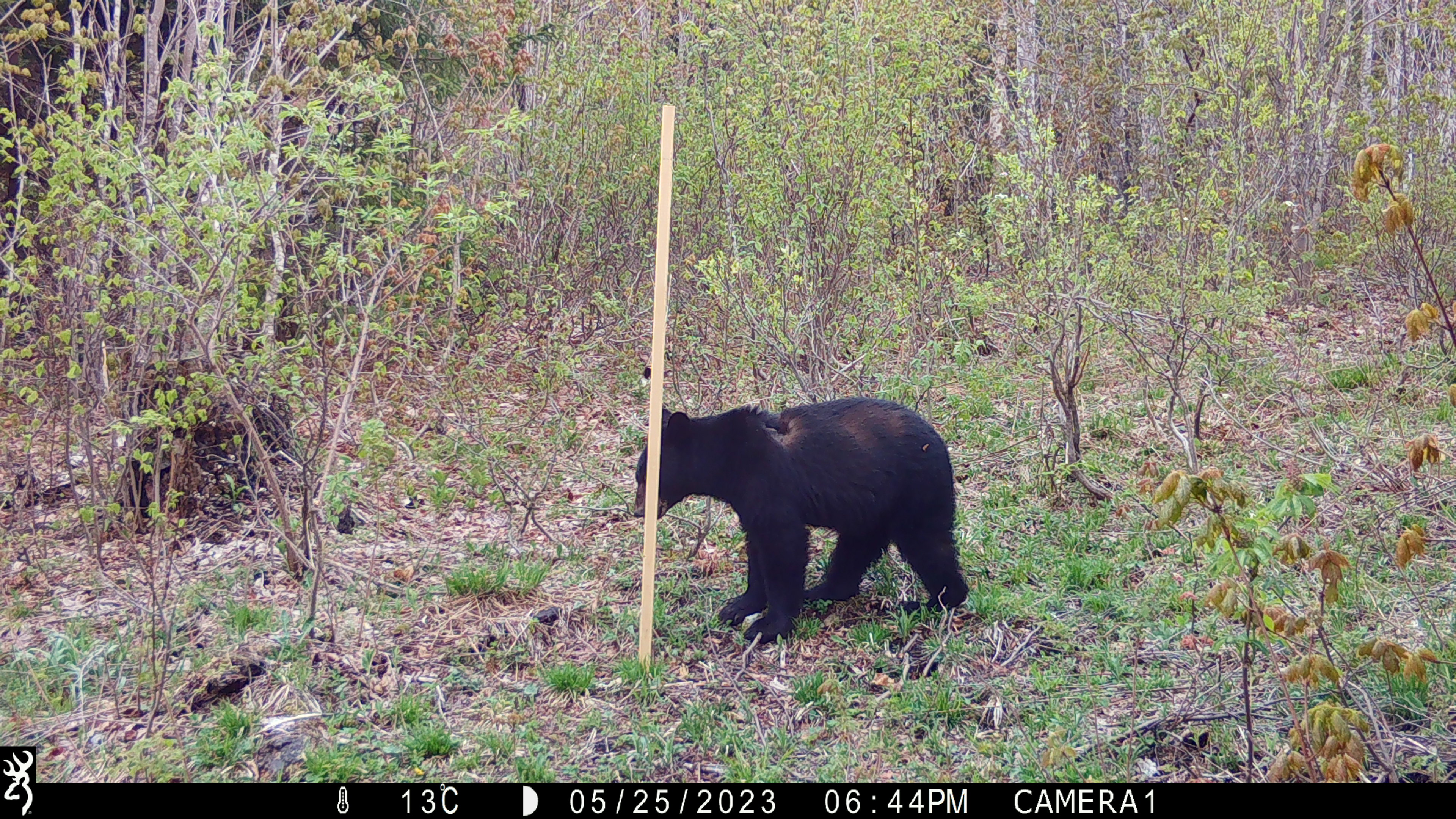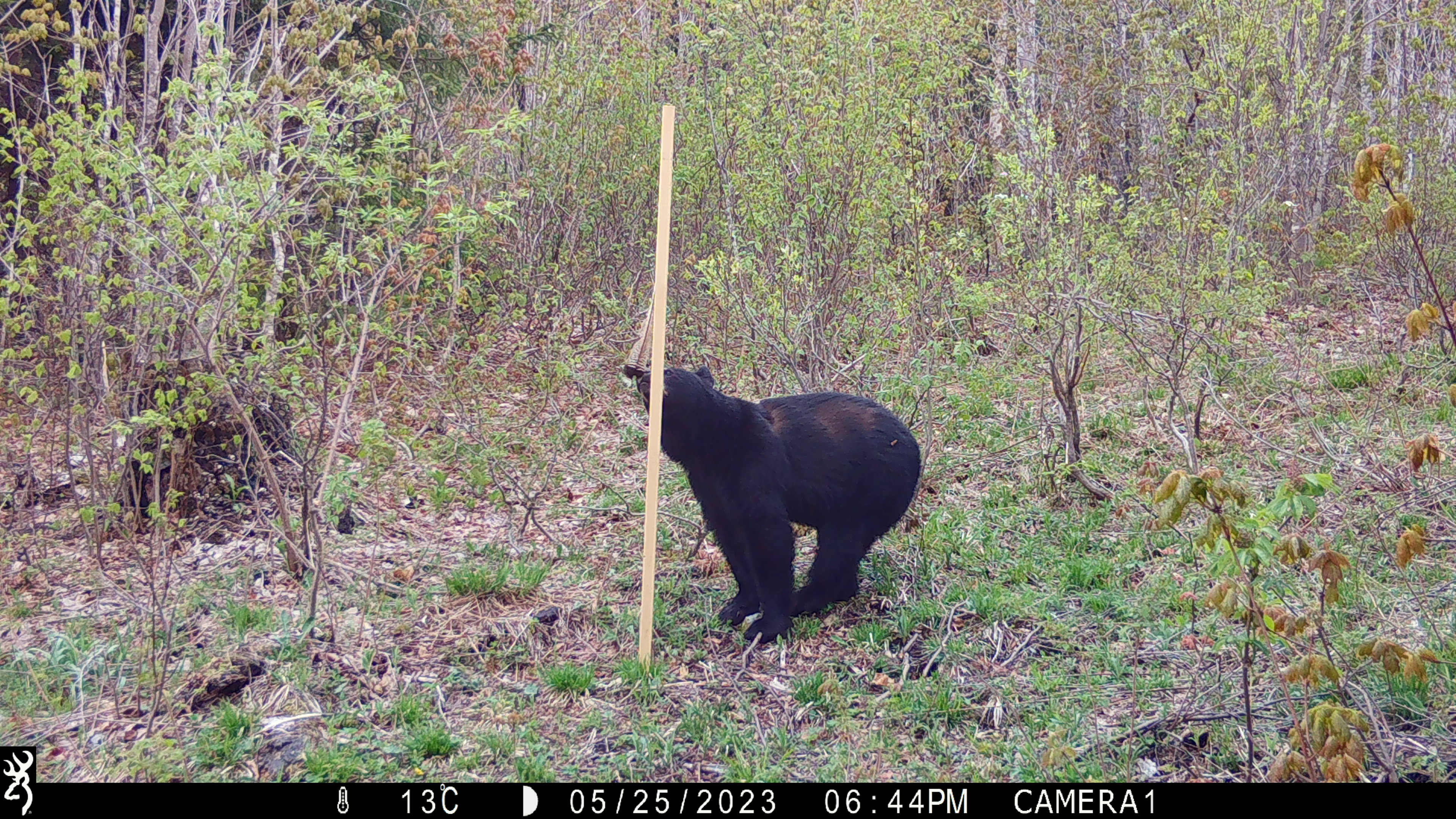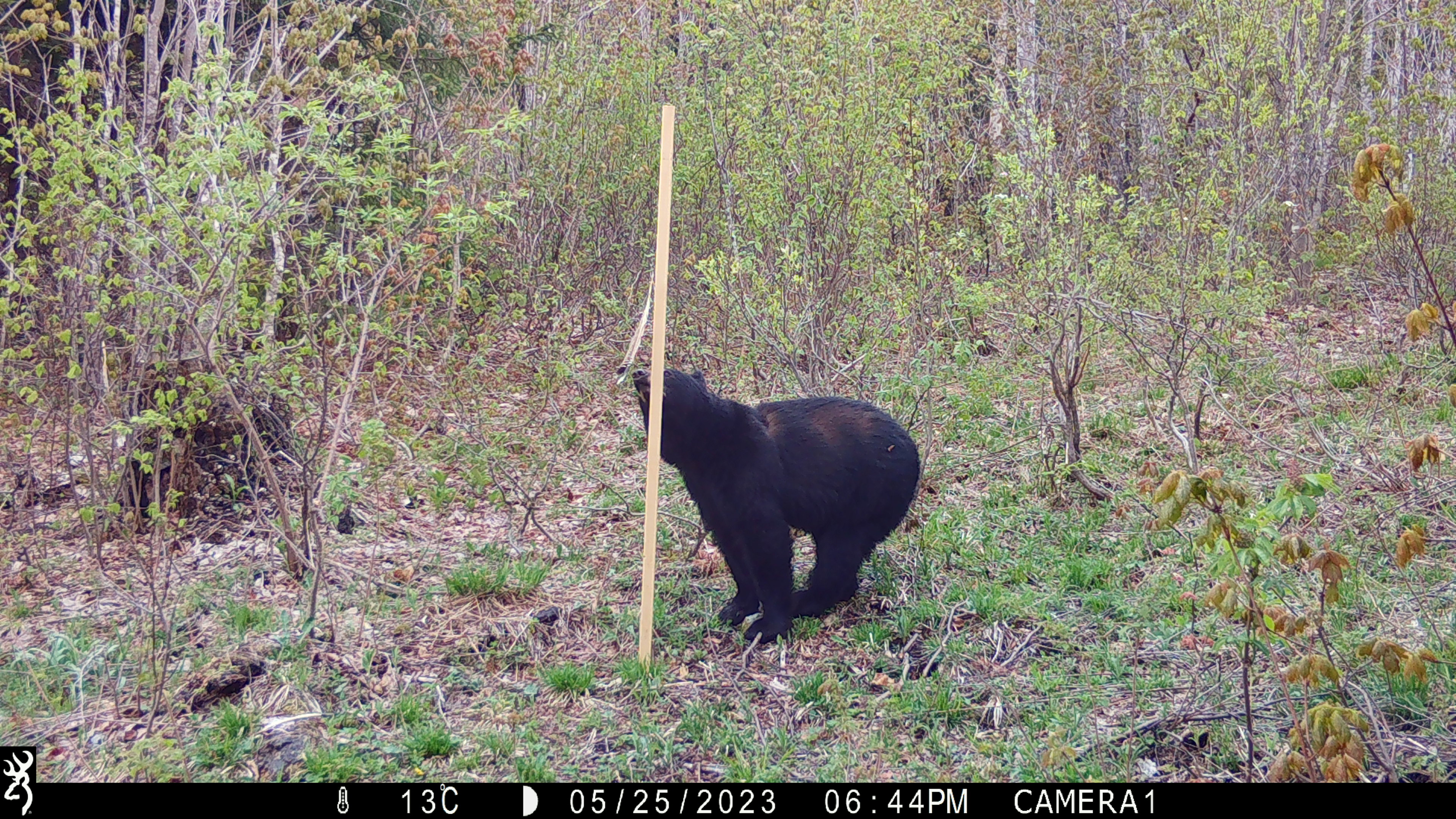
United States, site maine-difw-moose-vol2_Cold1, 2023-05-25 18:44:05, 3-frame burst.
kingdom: Animalia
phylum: Chordata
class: Mammalia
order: Carnivora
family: Ursidae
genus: Ursus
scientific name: Ursus americanus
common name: black bear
Black bear (Ursus americanus).